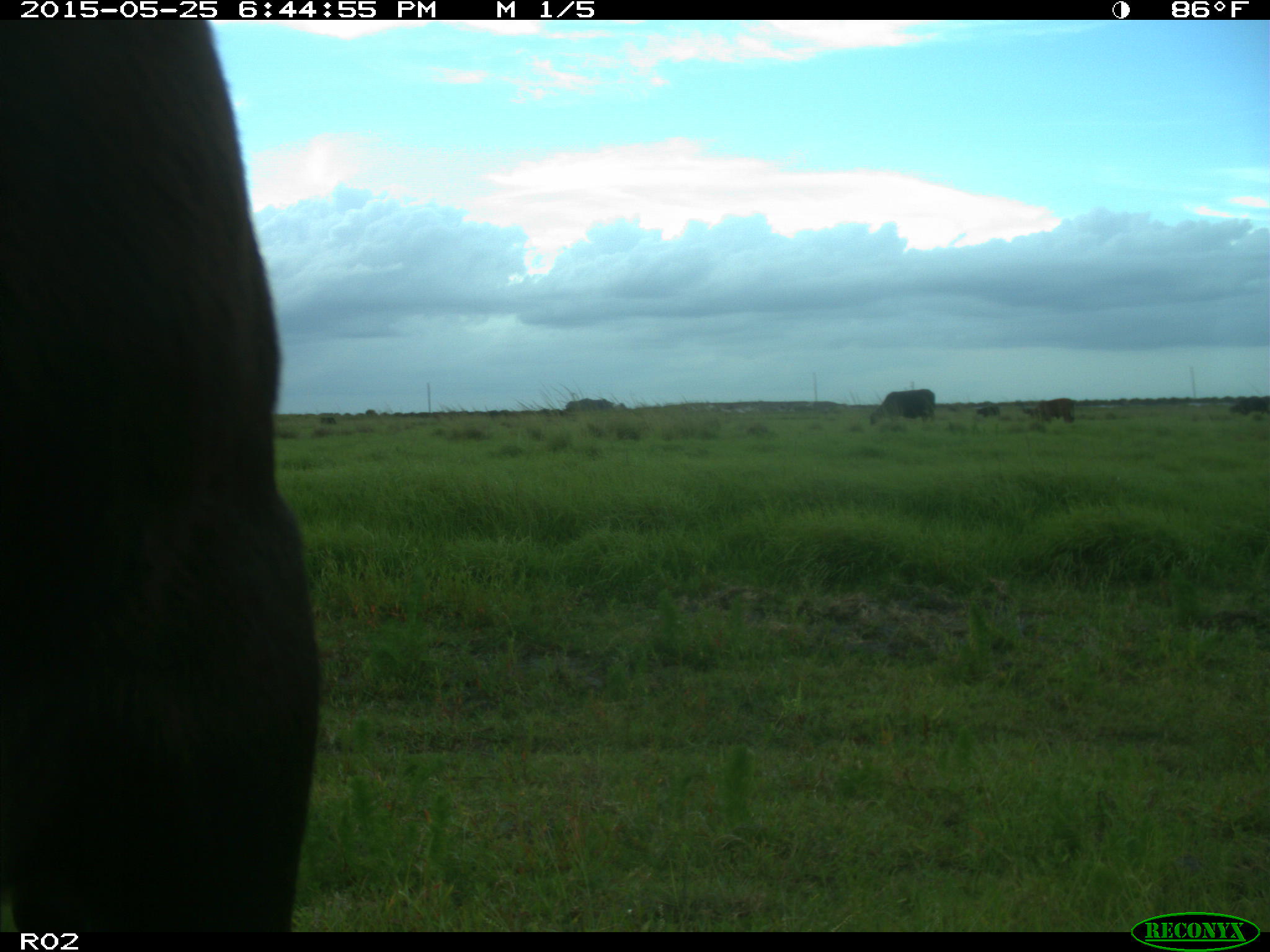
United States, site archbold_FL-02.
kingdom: Animalia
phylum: Chordata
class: Mammalia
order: Artiodactyla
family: Bovidae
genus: Bos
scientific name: Bos taurus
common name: domestic cow